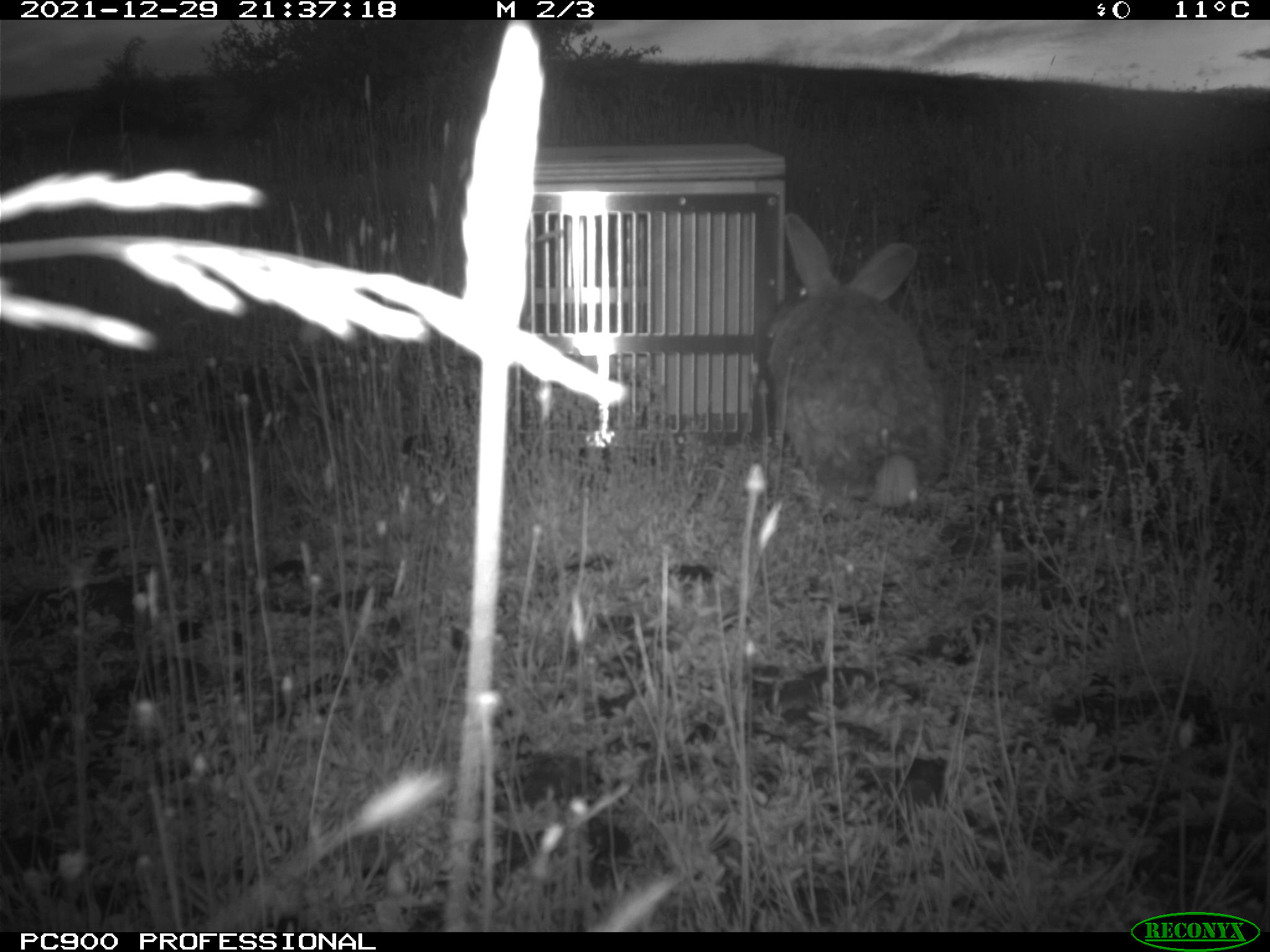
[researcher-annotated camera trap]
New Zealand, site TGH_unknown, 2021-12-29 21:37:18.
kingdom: Animalia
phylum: Chordata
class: Mammalia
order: Lagomorpha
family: Leporidae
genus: Oryctolagus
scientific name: Oryctolagus cuniculus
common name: european rabbit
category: rabbit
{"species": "rabbit (european rabbit) (Oryctolagus cuniculus)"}